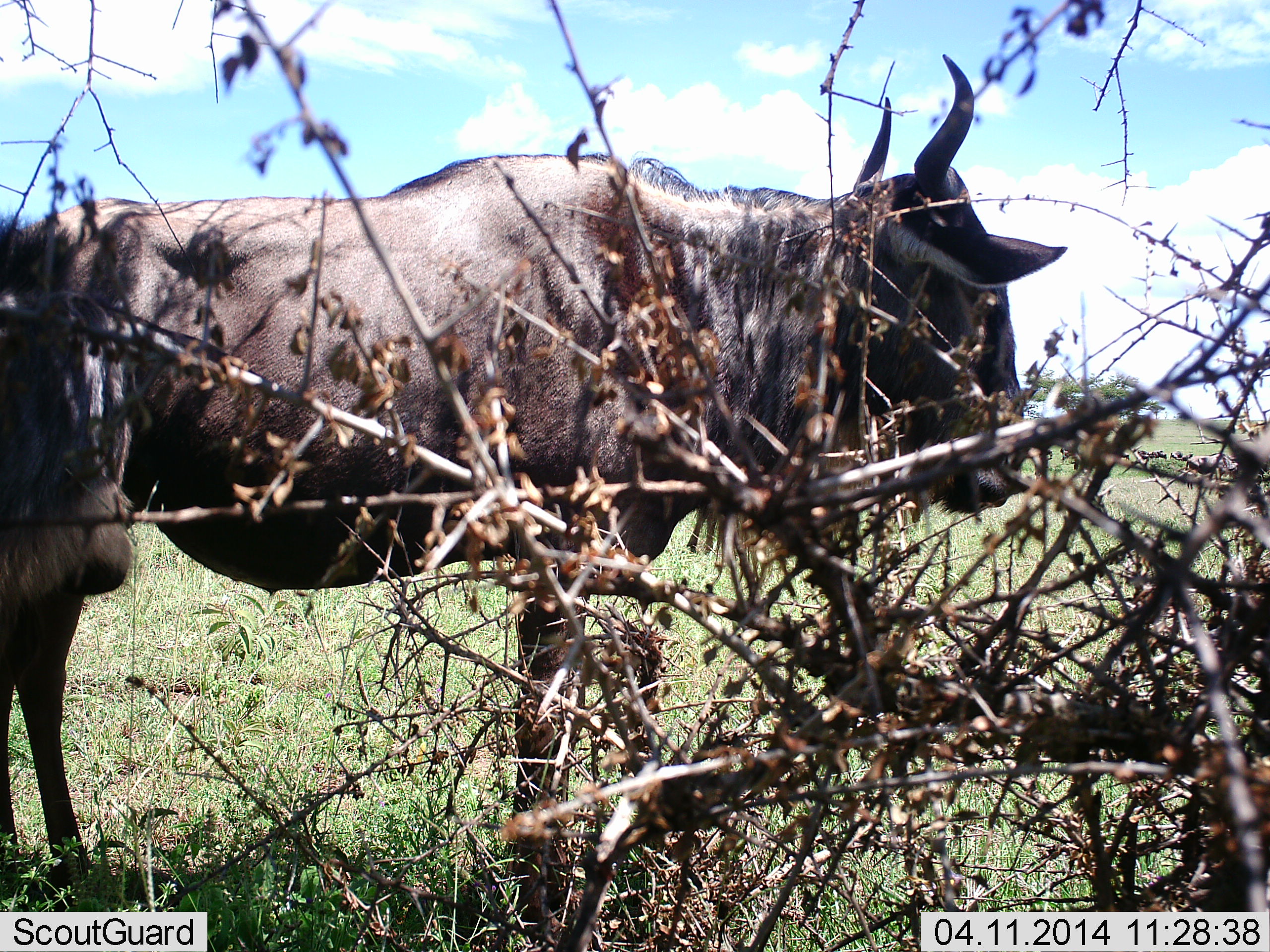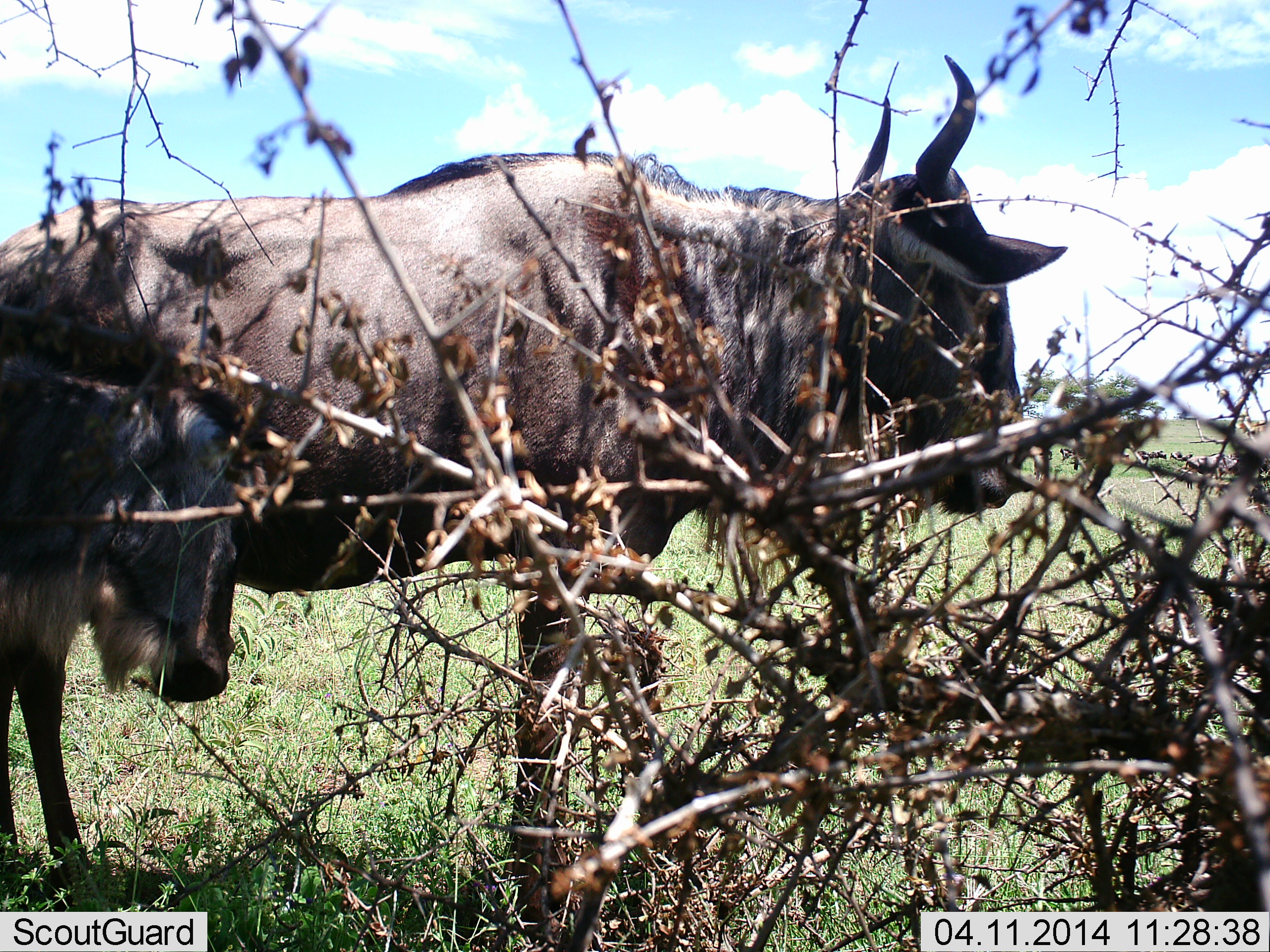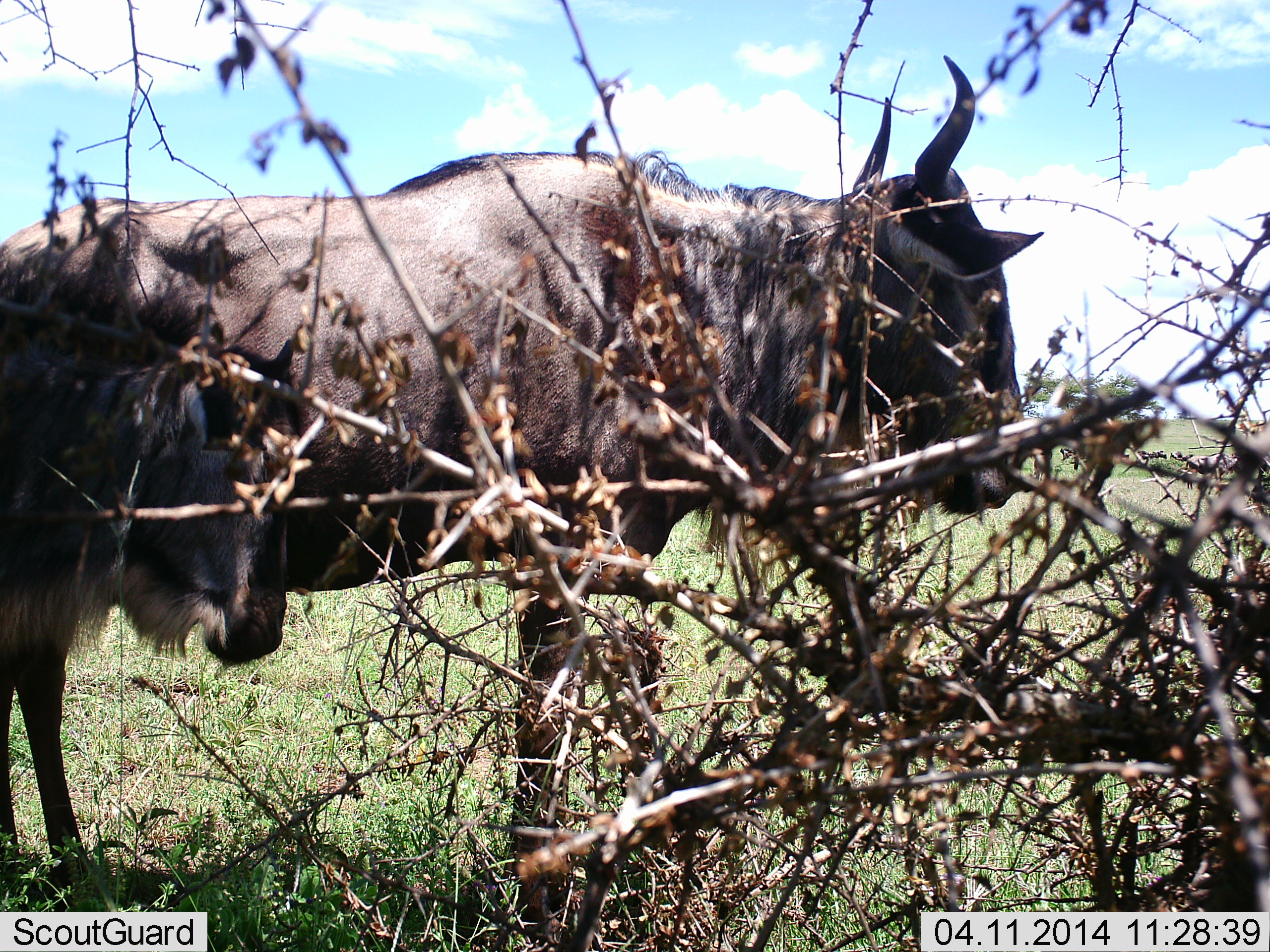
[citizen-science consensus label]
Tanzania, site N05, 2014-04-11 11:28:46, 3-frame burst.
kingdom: Animalia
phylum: Chordata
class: Mammalia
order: Artiodactyla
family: Bovidae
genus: Connochaetes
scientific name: Connochaetes taurinus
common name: blue wildebeest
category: wildebeest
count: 2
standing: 100%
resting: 0%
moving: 0%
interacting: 0%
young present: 10%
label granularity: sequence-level